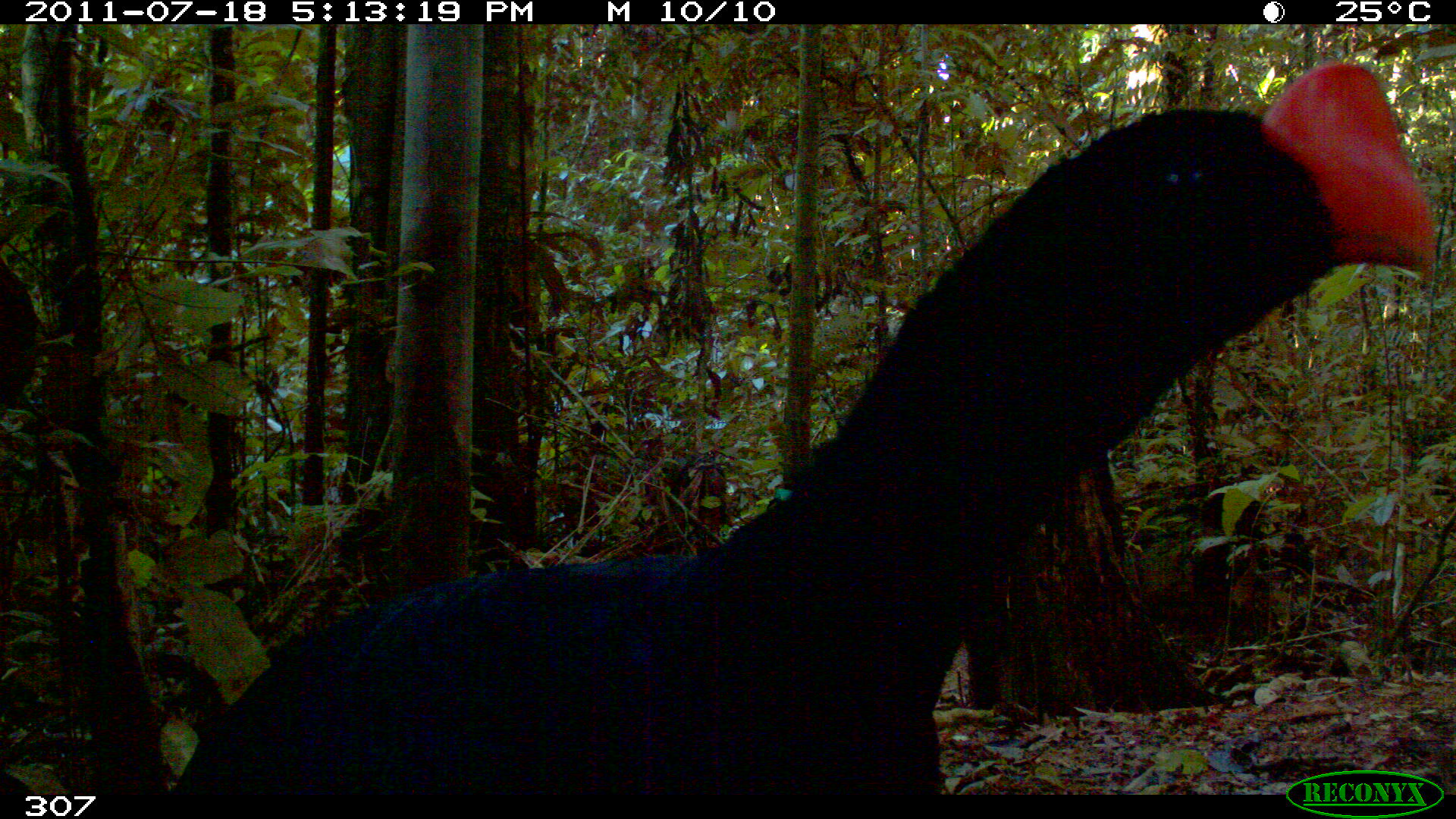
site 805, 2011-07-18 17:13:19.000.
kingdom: Animalia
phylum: Chordata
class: Aves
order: Galliformes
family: Cracidae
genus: Mitu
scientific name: Mitu tuberosum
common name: razor-billed curassow